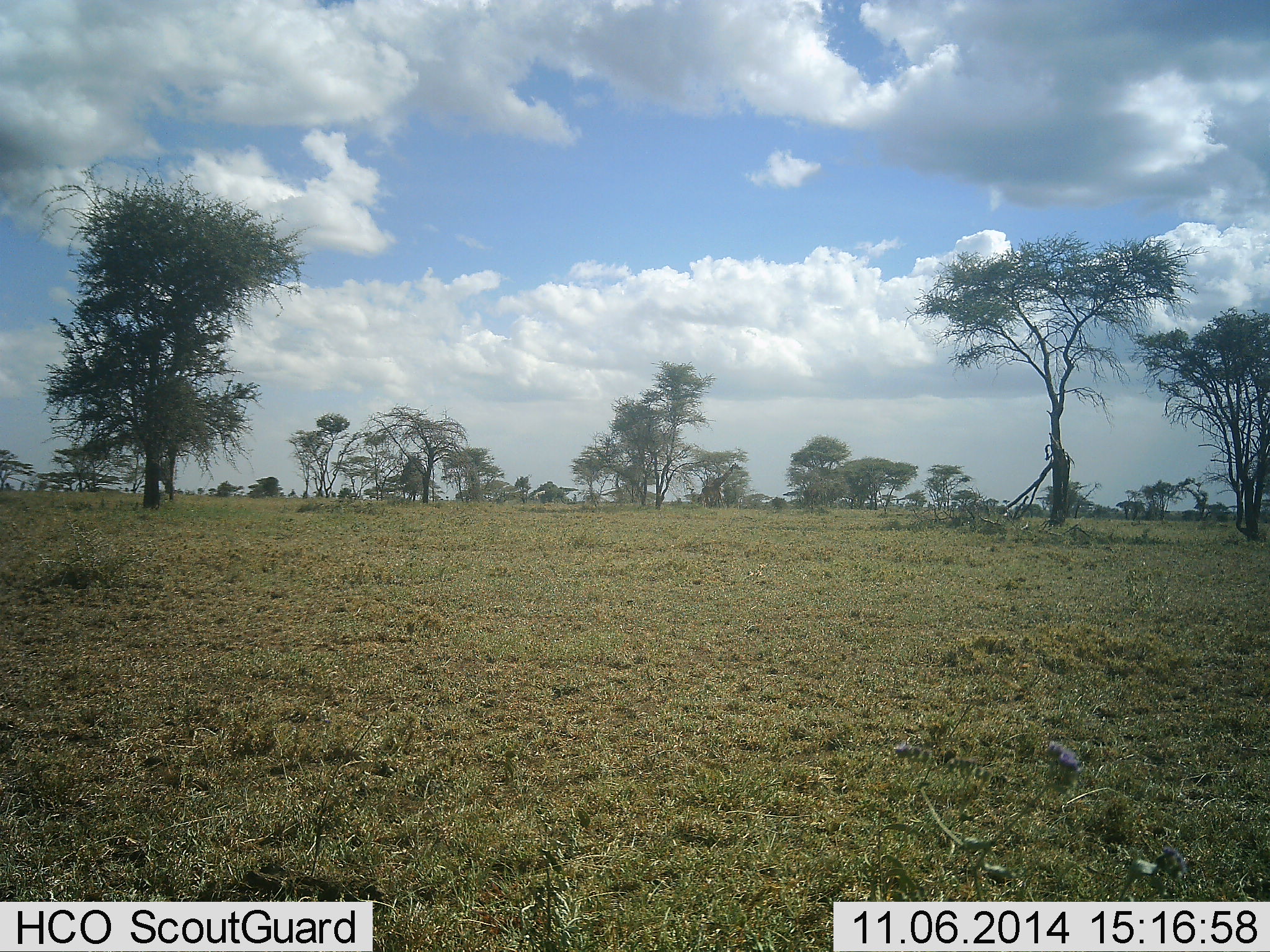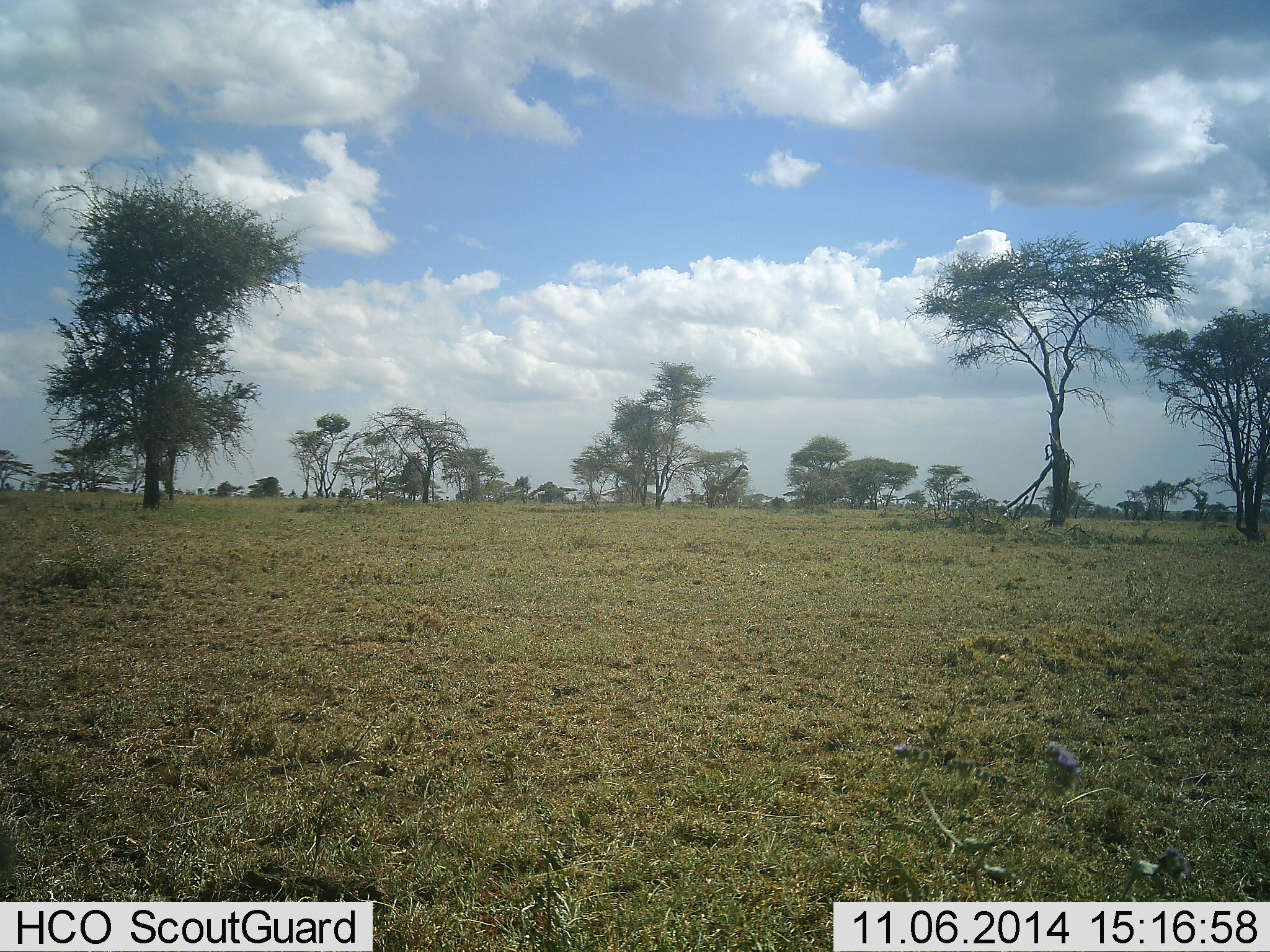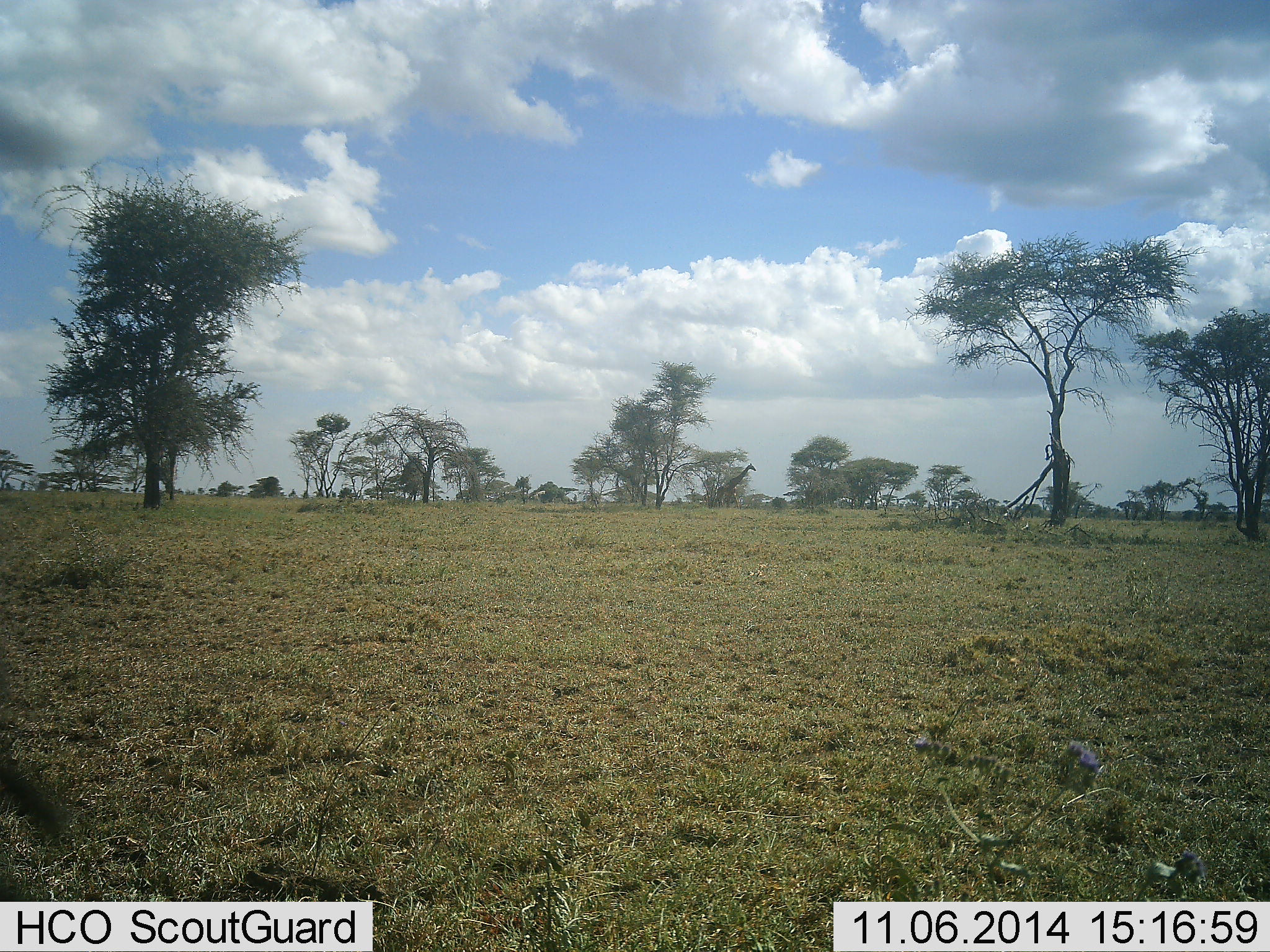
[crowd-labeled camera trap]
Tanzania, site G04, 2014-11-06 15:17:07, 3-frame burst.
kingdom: Animalia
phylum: Chordata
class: Mammalia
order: Artiodactyla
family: Giraffidae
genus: Giraffa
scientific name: Giraffa camelopardalis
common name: giraffe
Giraffe (Giraffa camelopardalis), count 1. Behavior (volunteer vote fractions): standing 0%, resting 0%, moving 100%, interacting 0%. Young present (vote fraction): 0%. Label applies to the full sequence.